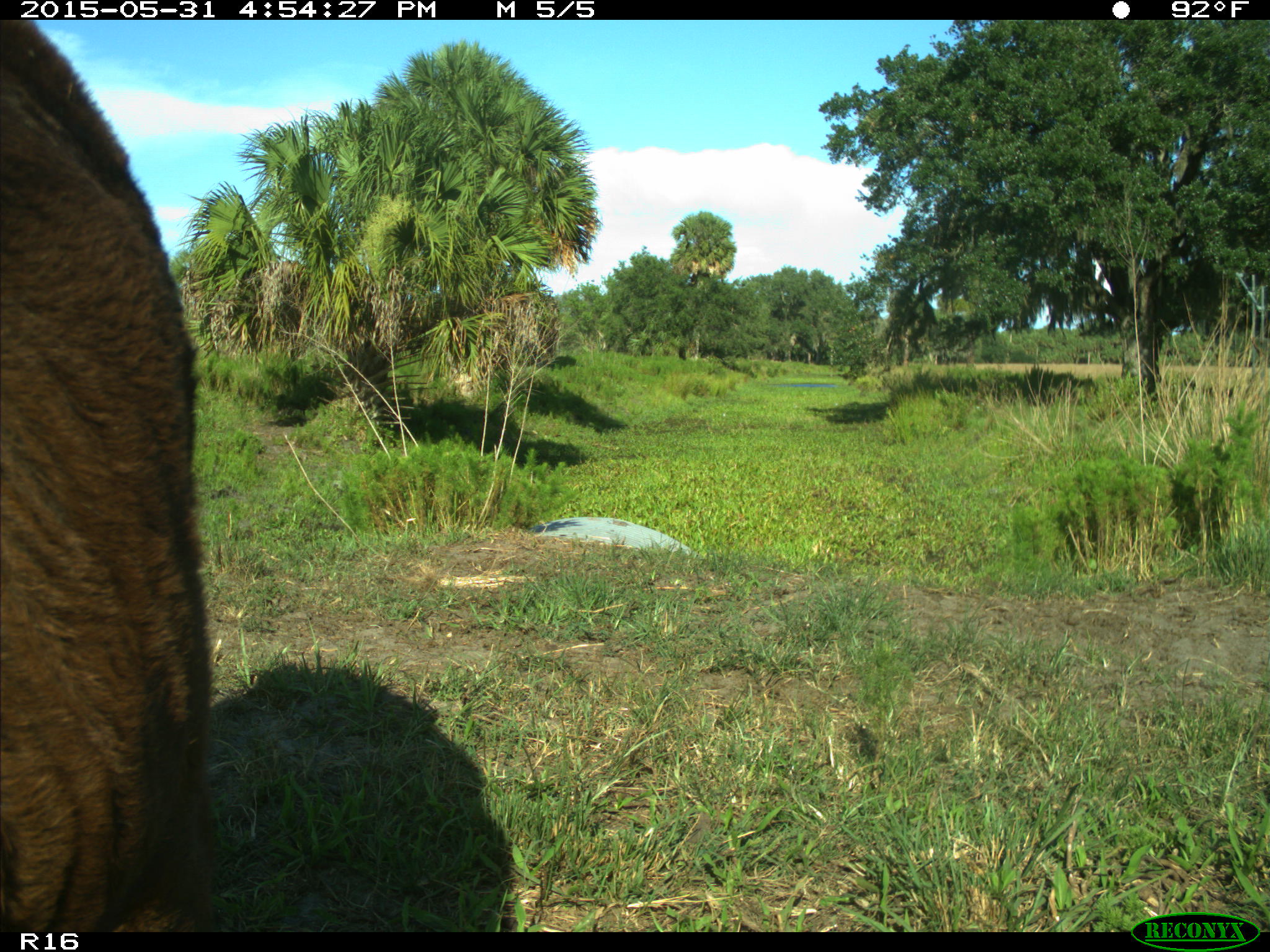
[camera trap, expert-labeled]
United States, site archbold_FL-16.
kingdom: Animalia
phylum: Chordata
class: Mammalia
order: Artiodactyla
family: Bovidae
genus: Bos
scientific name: Bos taurus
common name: domestic cow